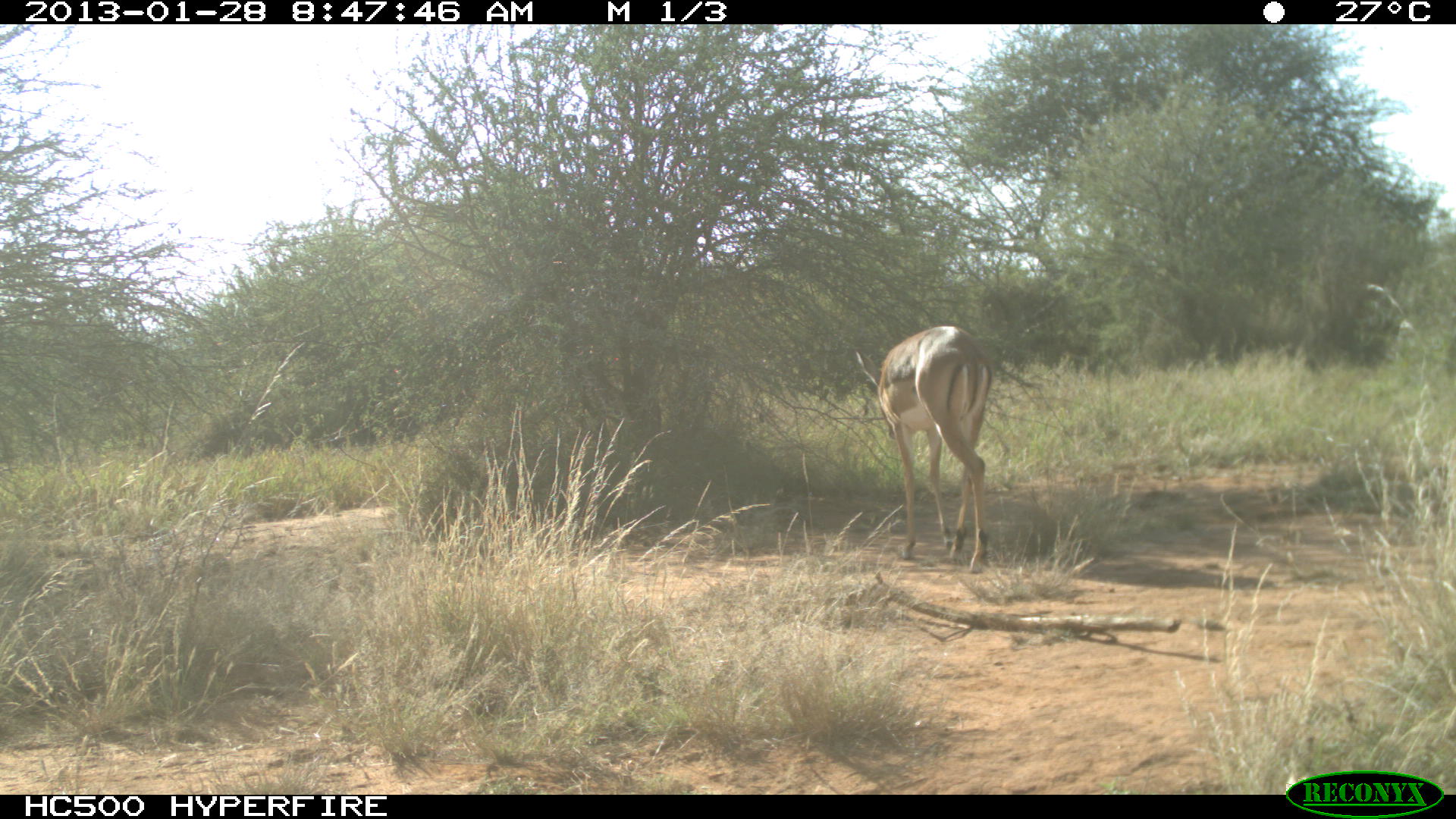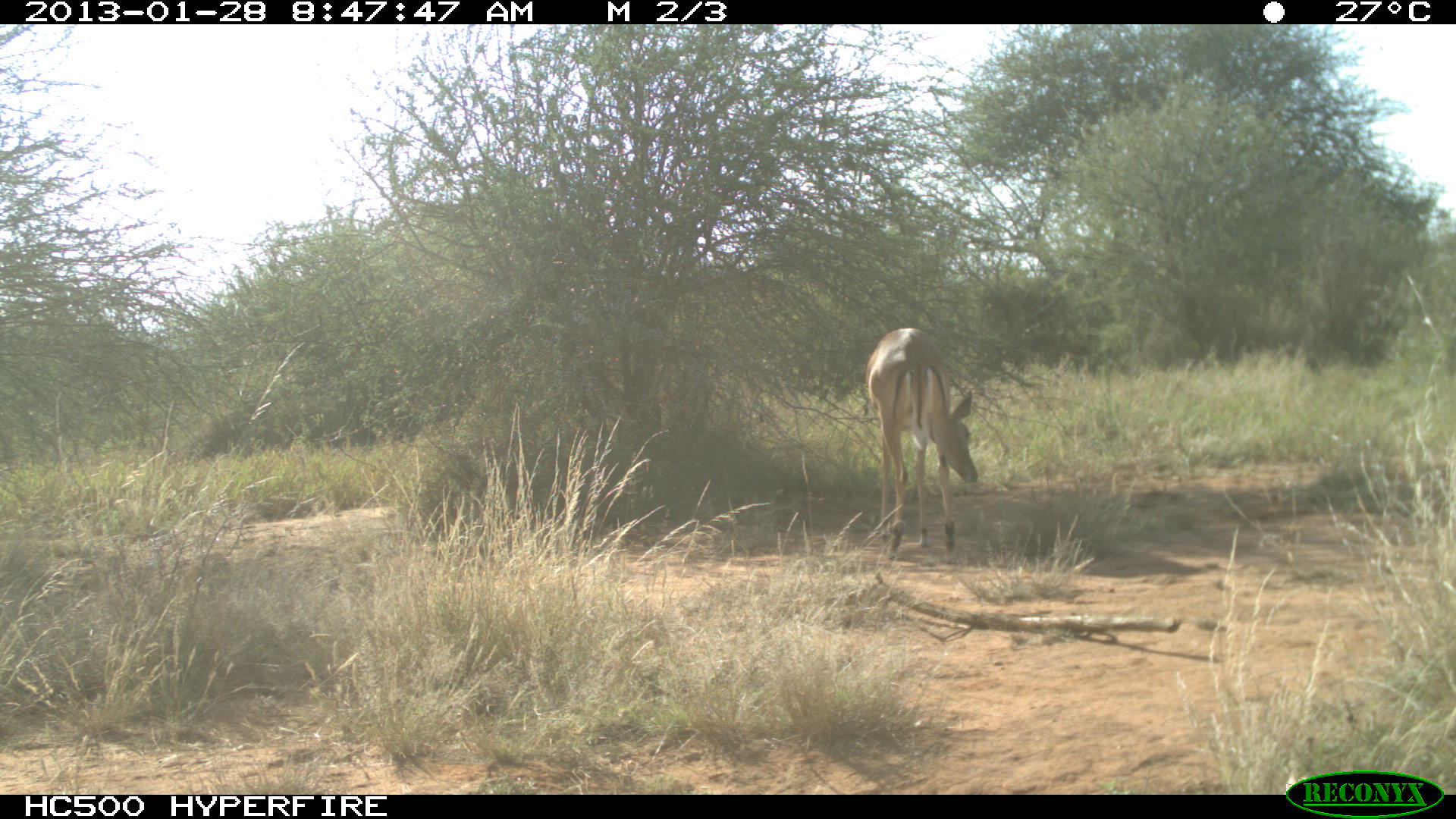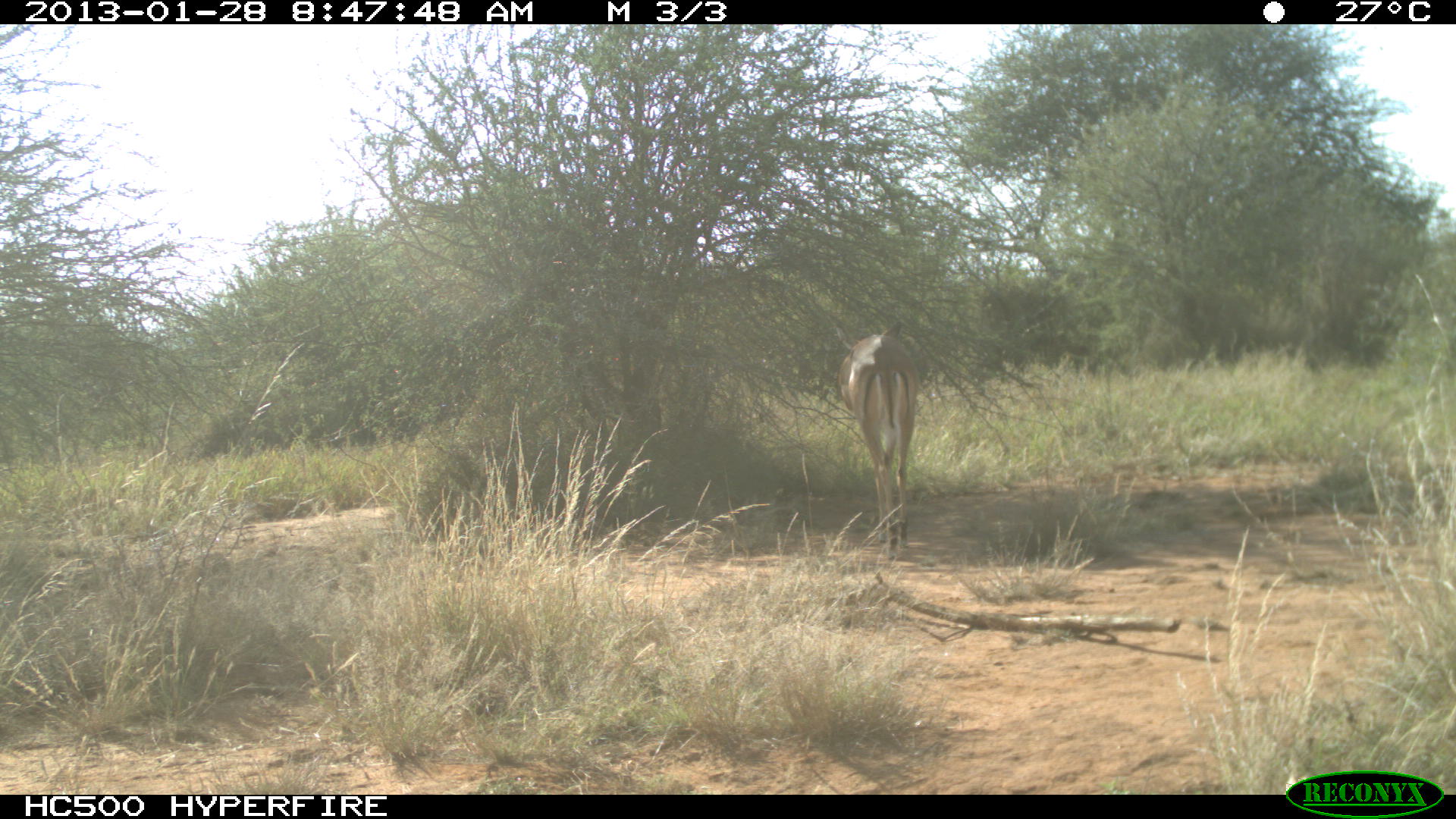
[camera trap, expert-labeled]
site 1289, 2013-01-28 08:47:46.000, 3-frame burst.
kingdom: Animalia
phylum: Chordata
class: Mammalia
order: Artiodactyla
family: Bovidae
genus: Aepyceros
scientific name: Aepyceros melampus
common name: impala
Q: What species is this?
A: Aepyceros melampus (impala).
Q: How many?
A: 1.